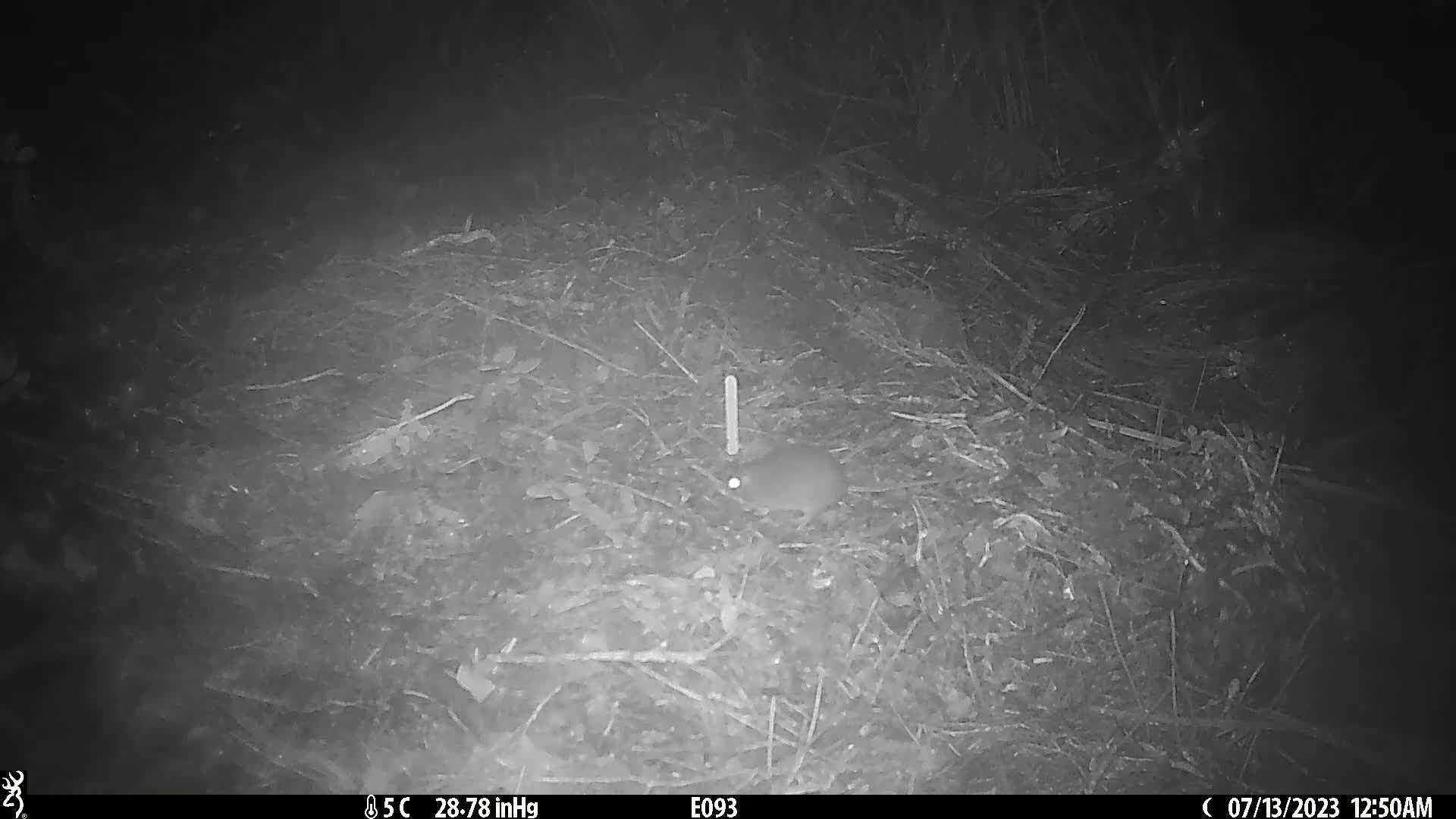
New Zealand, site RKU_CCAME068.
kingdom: Animalia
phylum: Chordata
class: Mammalia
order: Rodentia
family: Muridae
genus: Rattus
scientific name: Rattus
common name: rat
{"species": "rat (Rattus)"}